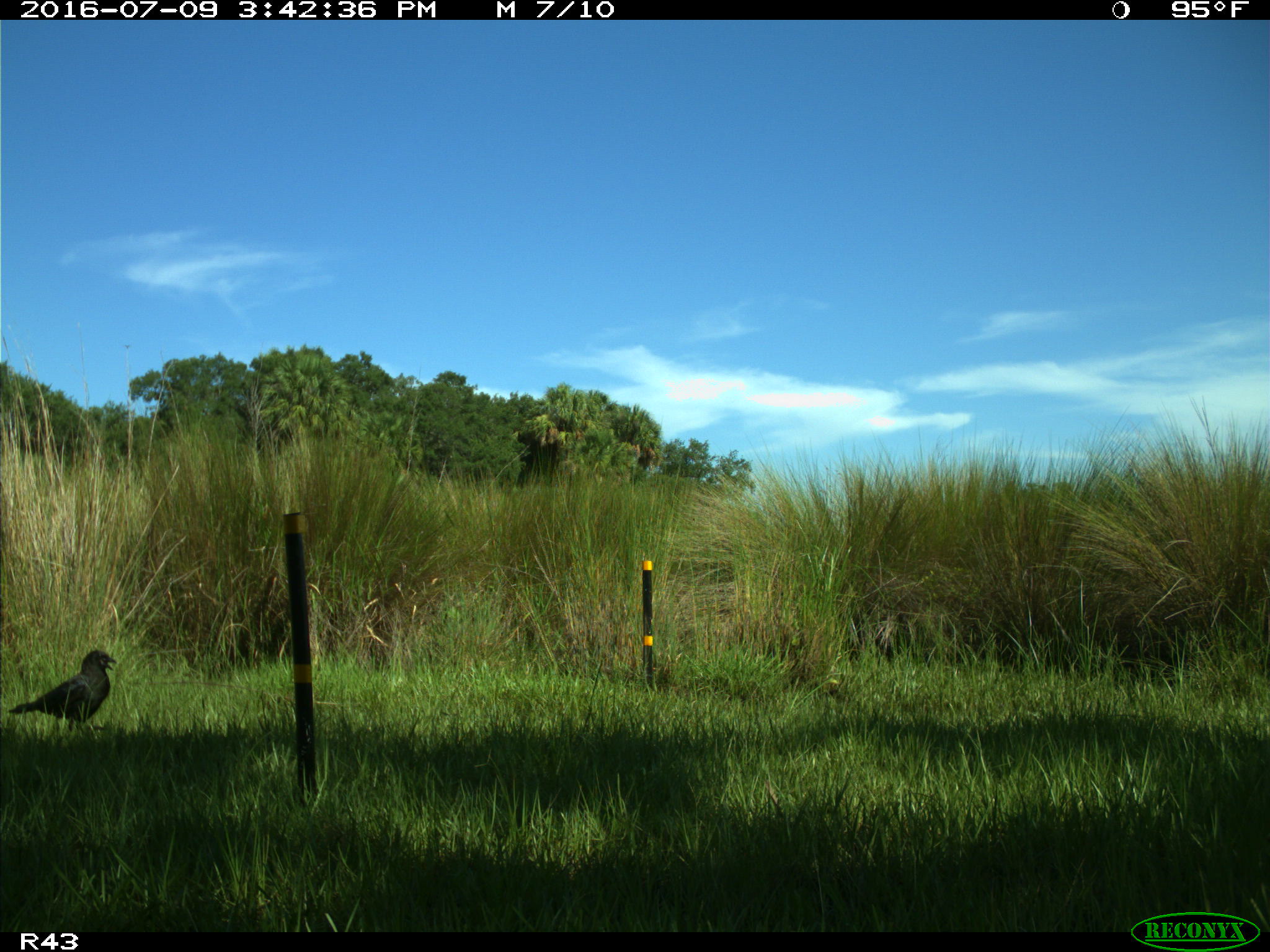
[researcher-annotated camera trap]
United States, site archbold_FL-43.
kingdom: Animalia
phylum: Chordata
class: Aves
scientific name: Aves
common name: birds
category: unidentified bird